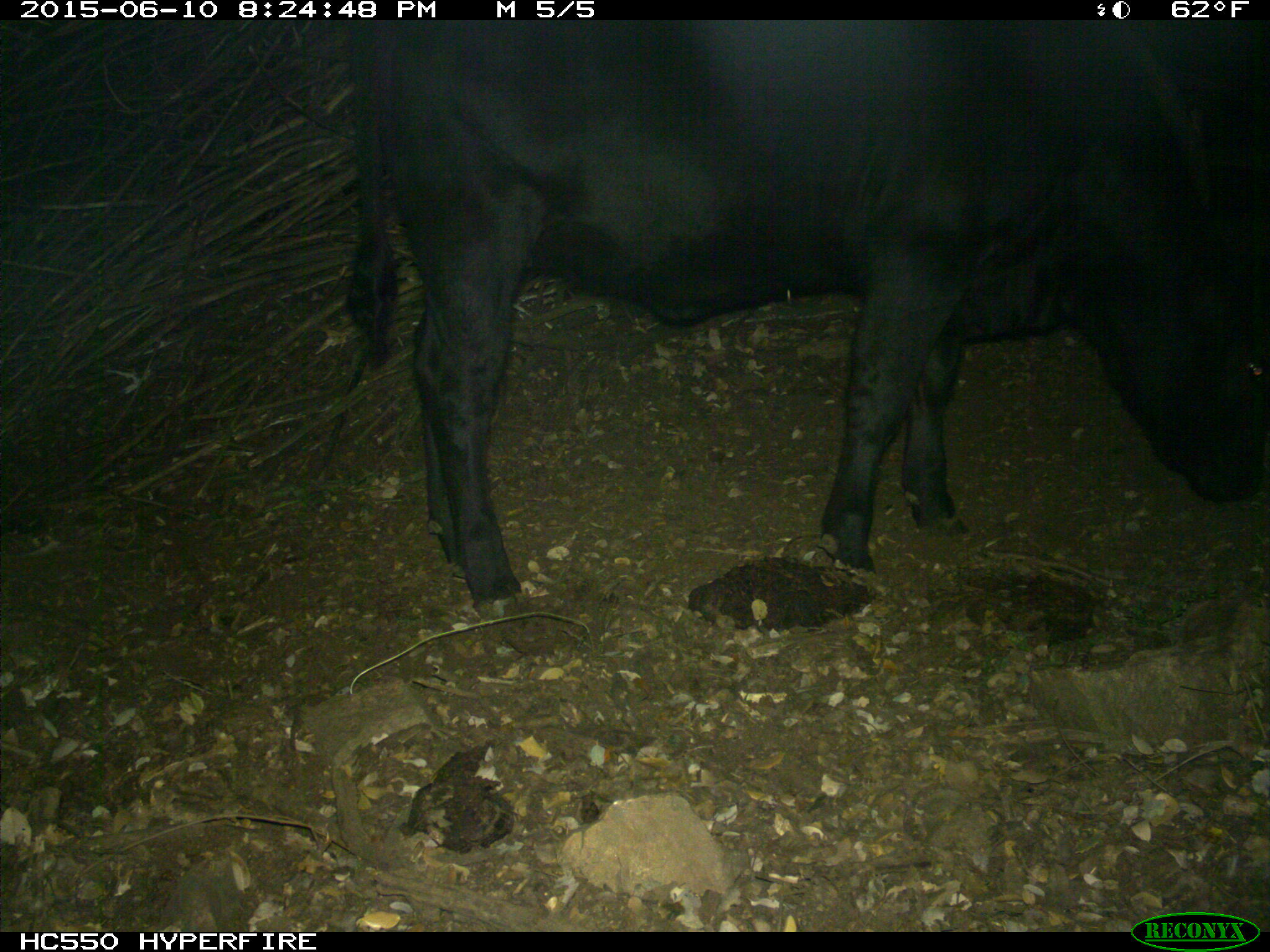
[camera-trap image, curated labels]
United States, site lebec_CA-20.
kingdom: Animalia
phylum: Chordata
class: Mammalia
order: Artiodactyla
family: Bovidae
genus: Bos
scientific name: Bos taurus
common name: domestic cow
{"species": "Bos taurus (domestic cow)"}